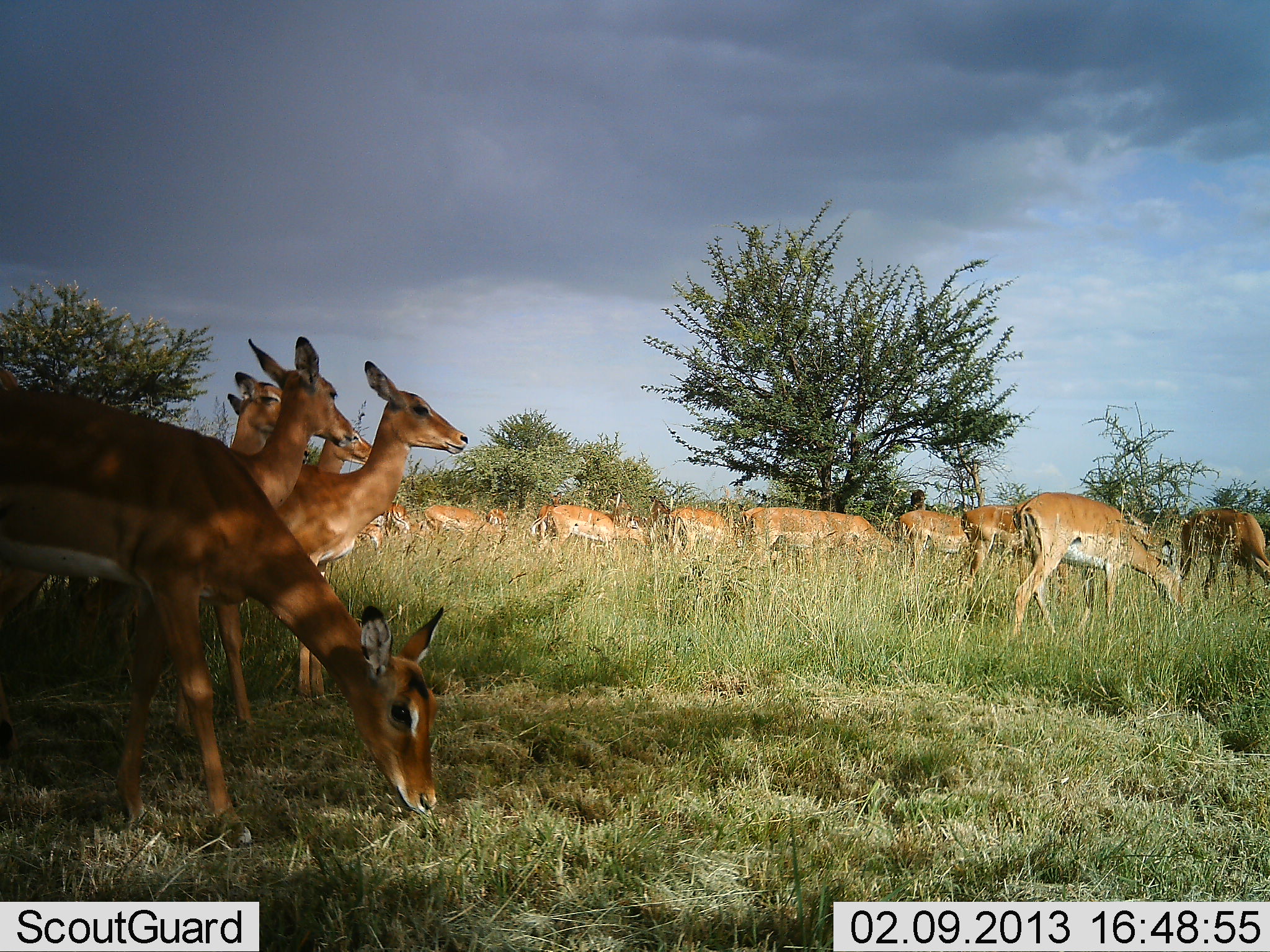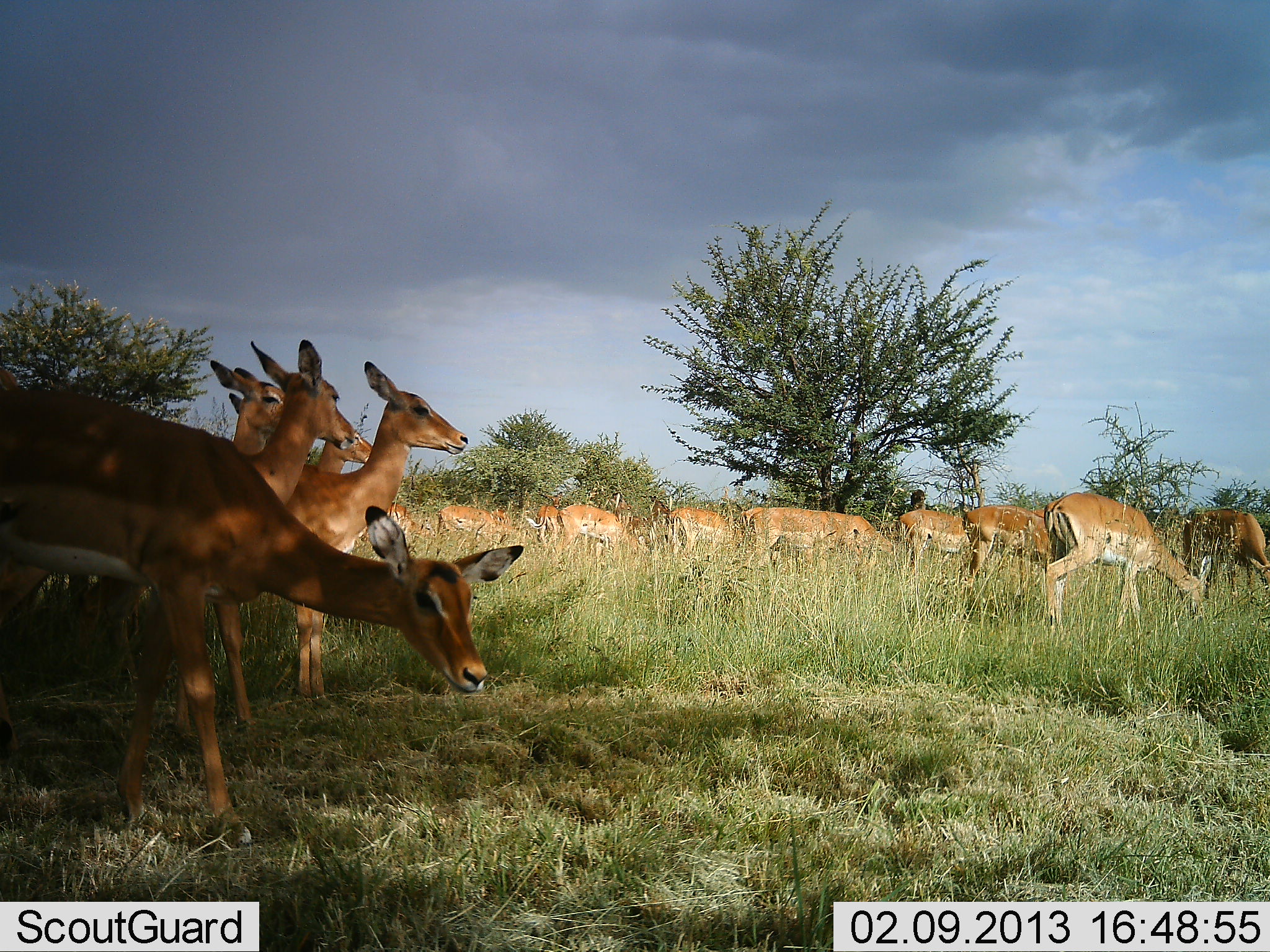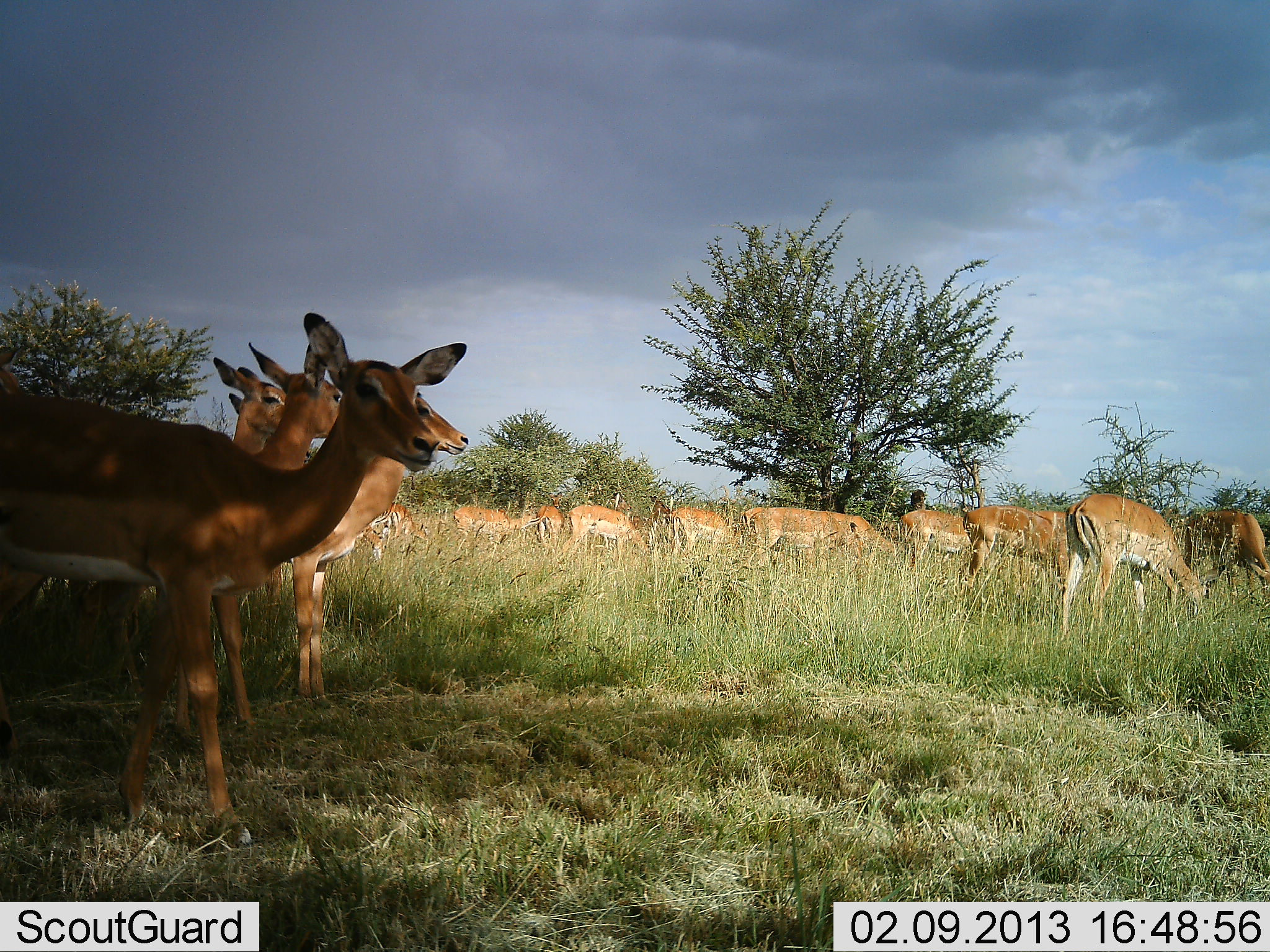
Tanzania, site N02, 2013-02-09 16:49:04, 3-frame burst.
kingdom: Animalia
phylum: Chordata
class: Mammalia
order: Artiodactyla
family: Bovidae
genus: Aepyceros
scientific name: Aepyceros melampus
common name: impala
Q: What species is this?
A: Impala (Aepyceros melampus).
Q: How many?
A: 11-50.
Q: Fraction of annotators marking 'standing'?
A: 67%.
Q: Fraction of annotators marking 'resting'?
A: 4%.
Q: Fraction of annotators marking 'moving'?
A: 33%.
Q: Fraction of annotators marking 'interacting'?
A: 4%.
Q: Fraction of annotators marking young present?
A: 4%.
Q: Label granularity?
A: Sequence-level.